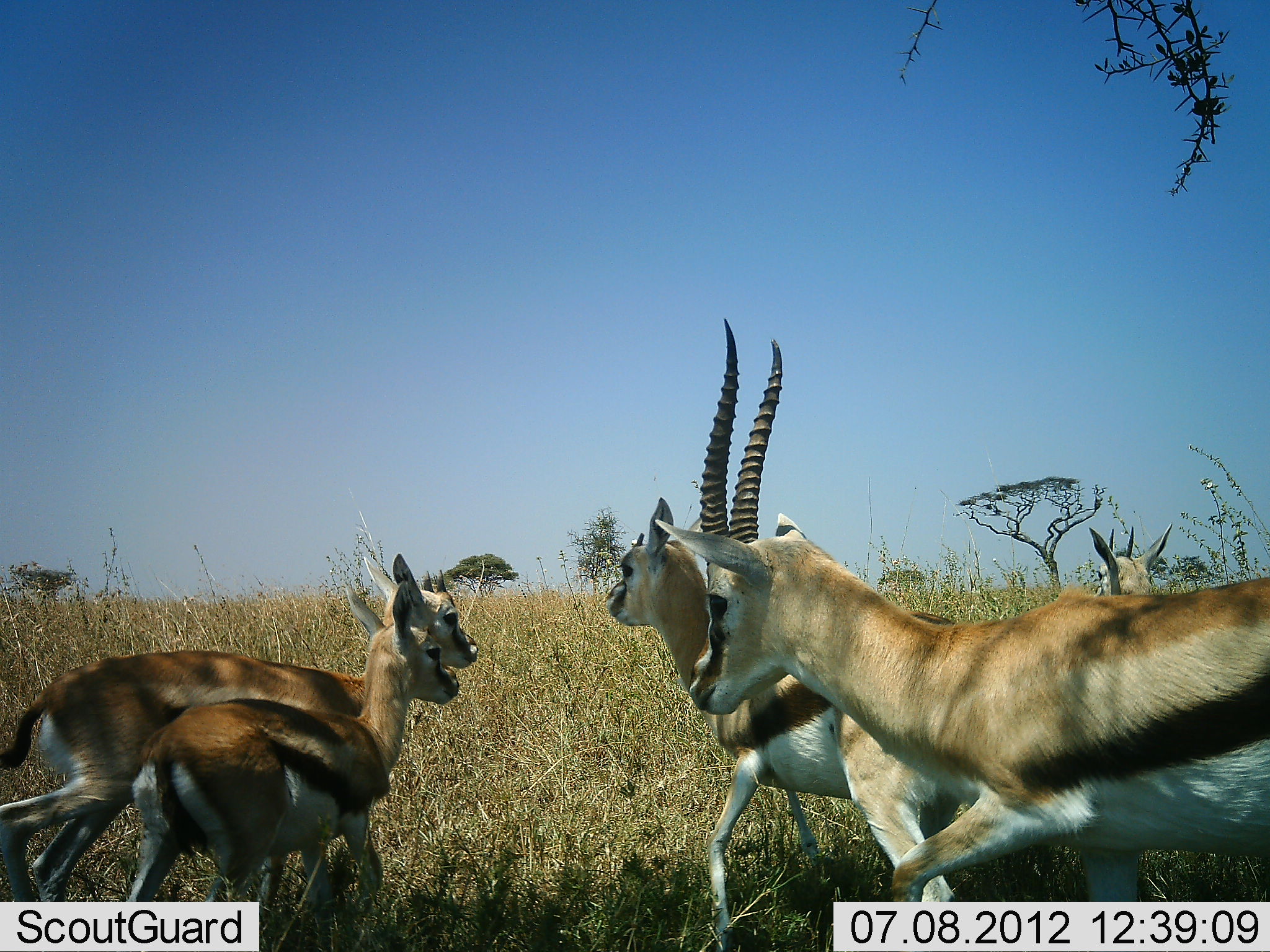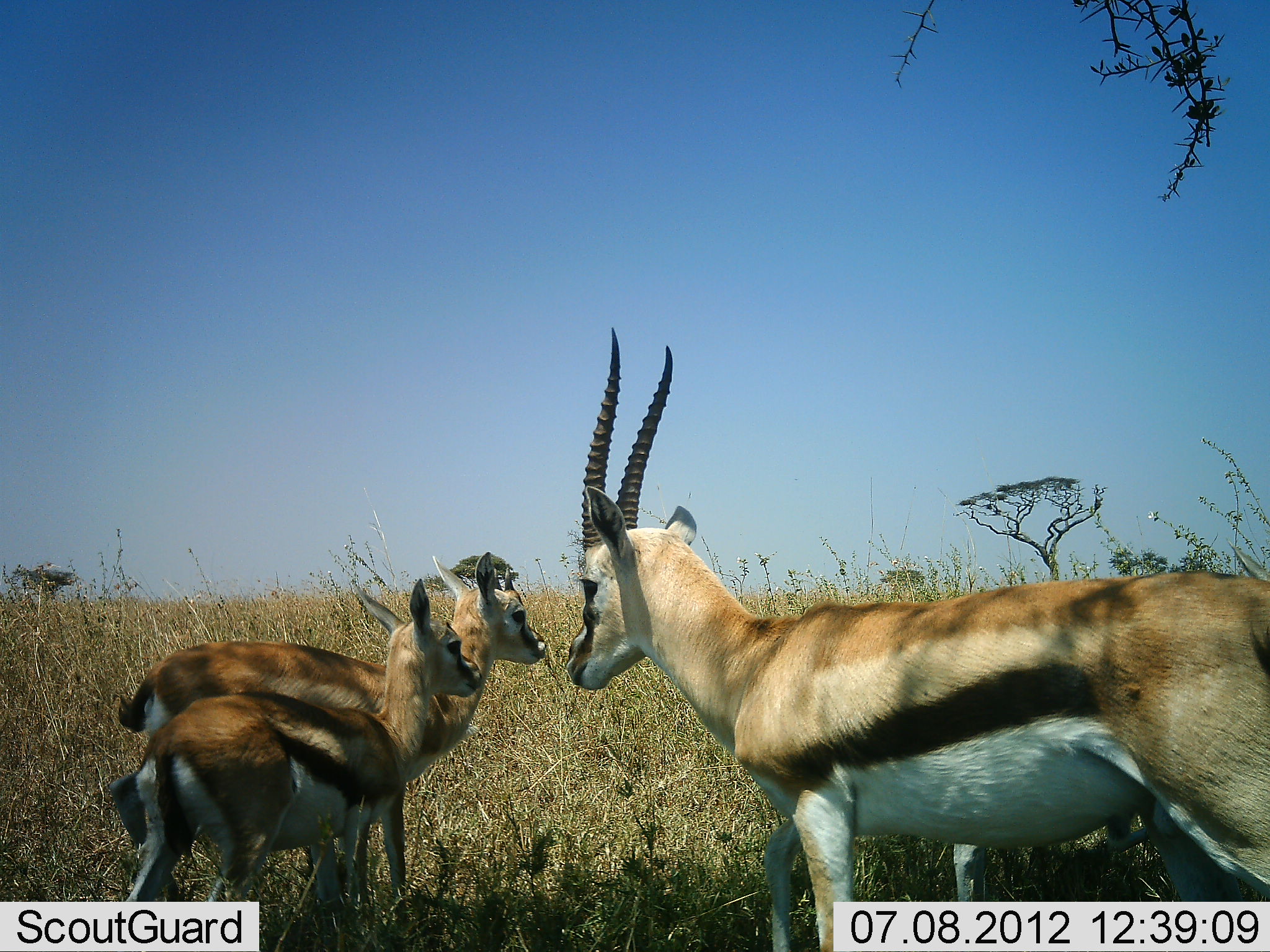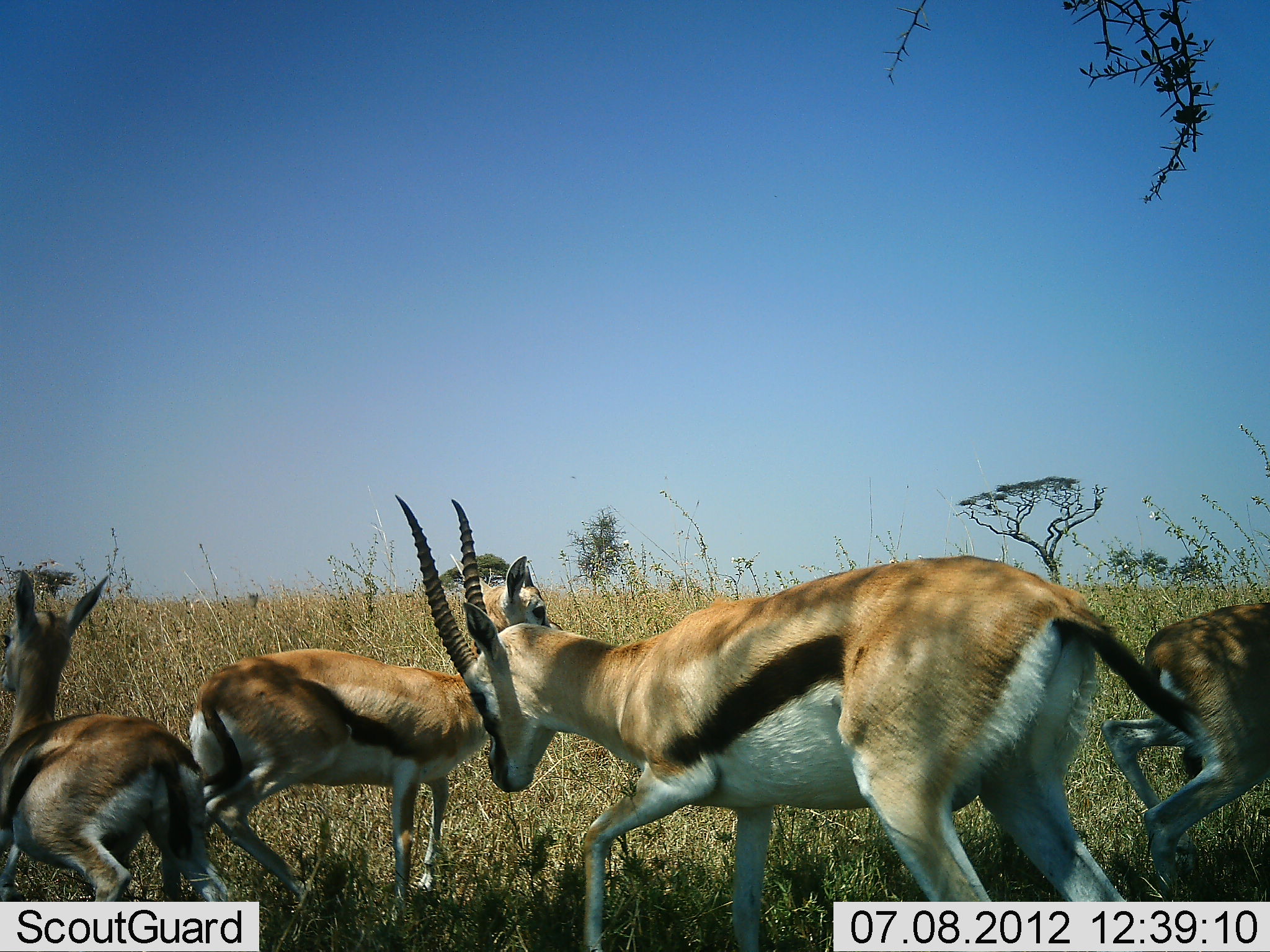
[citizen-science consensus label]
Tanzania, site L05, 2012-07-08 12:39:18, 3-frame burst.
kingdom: Animalia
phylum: Chordata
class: Mammalia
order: Artiodactyla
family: Bovidae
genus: Eudorcas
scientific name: Eudorcas thomsonii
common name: thomson's gazelle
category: gazellethomsons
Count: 4.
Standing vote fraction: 30%.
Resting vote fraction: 0%.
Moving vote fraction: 40%.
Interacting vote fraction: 30%.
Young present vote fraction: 80%.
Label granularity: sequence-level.